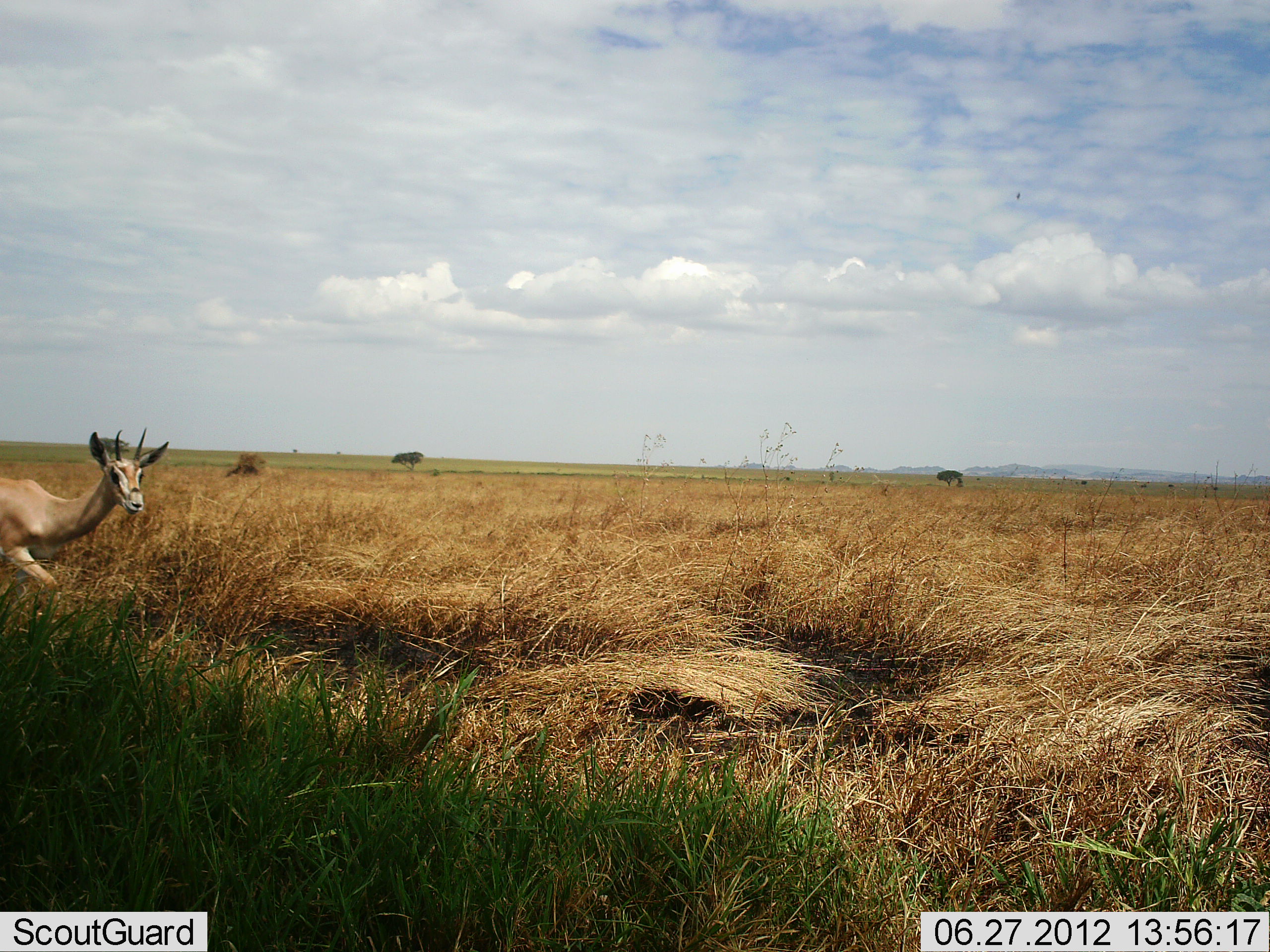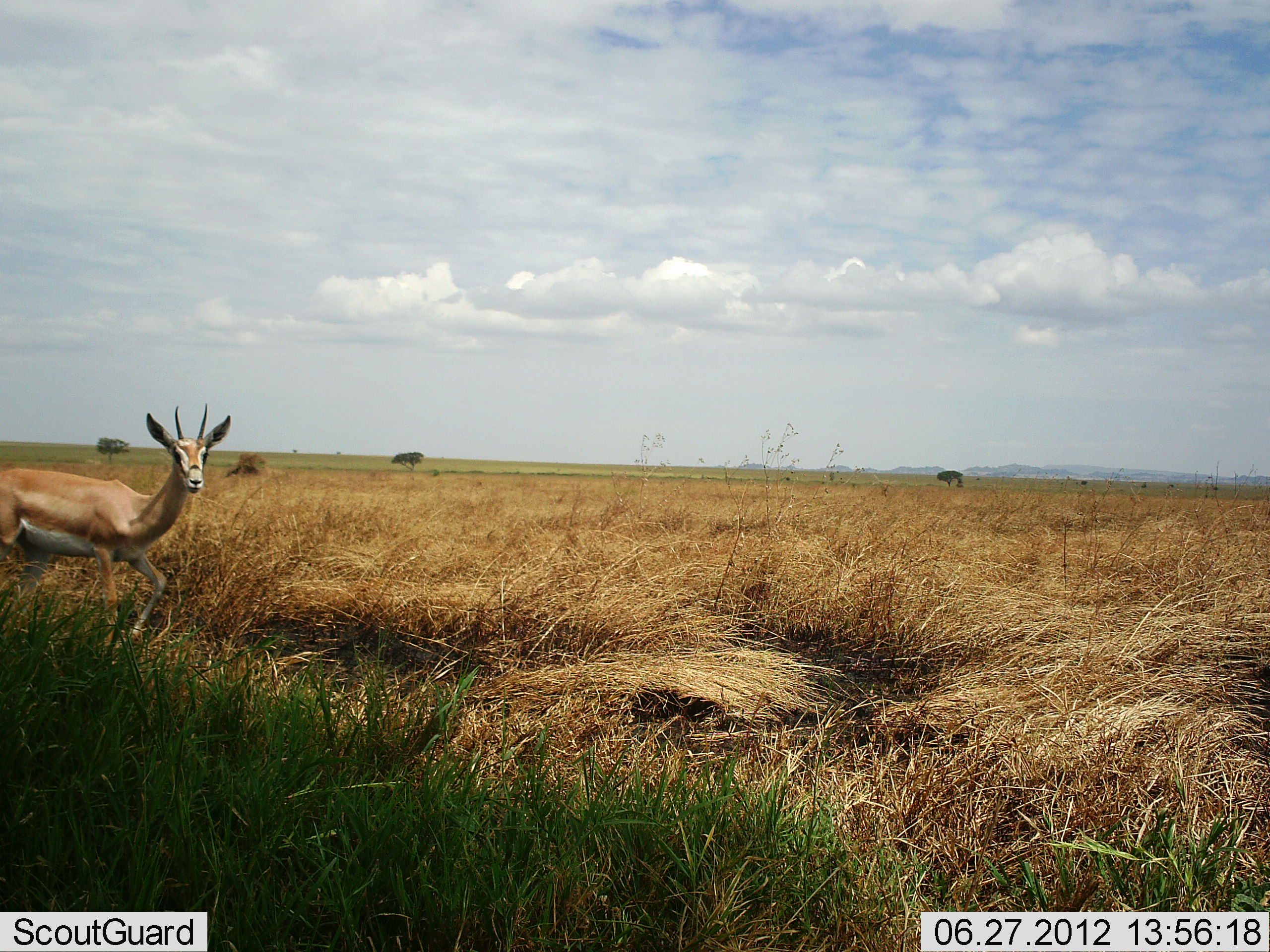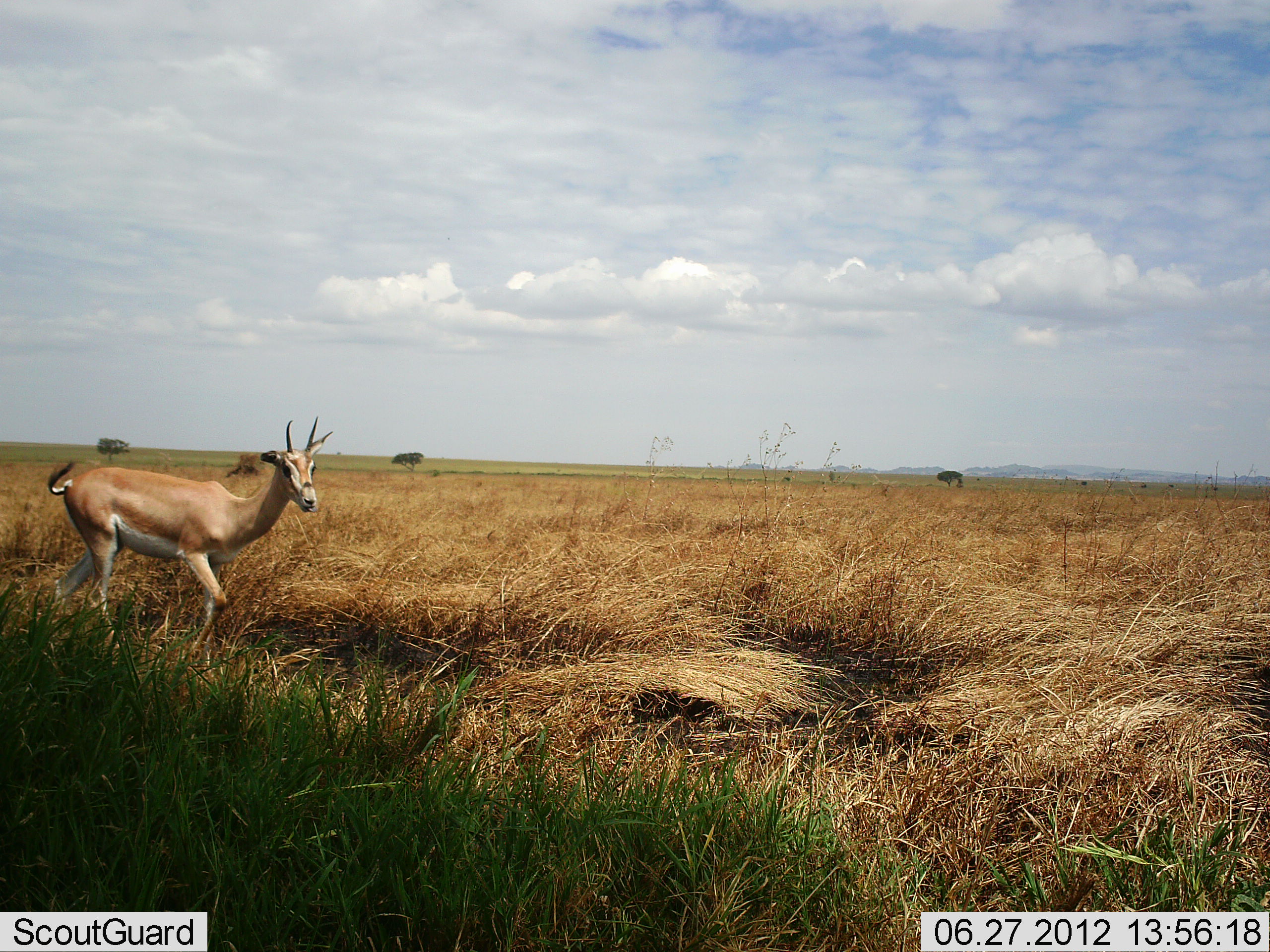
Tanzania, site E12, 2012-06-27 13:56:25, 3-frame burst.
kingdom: Animalia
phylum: Chordata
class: Mammalia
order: Artiodactyla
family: Bovidae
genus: Nanger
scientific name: Nanger granti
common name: grant's gazelle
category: gazellegrants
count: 1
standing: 0%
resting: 0%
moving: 100%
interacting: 0%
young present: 0%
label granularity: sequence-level